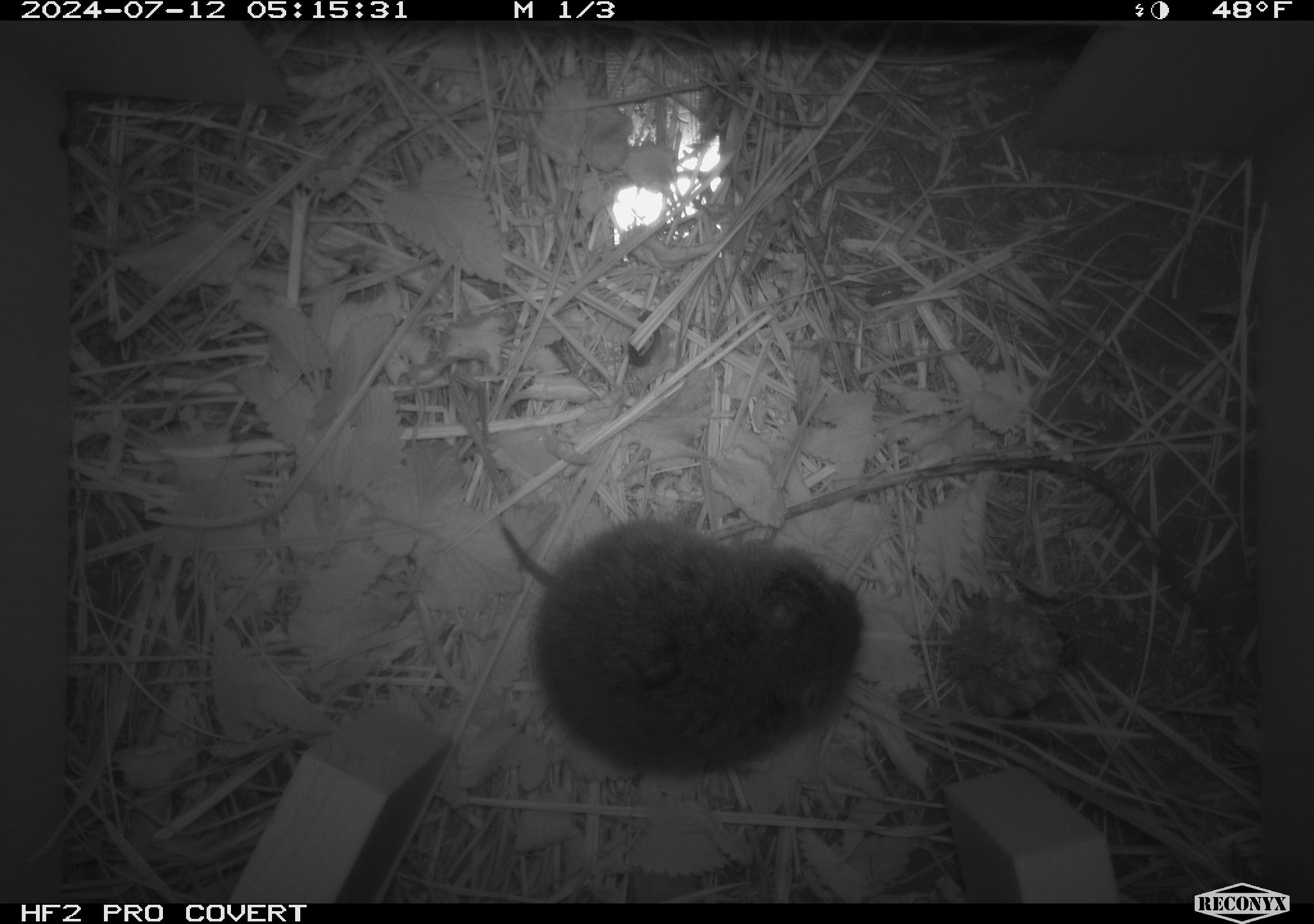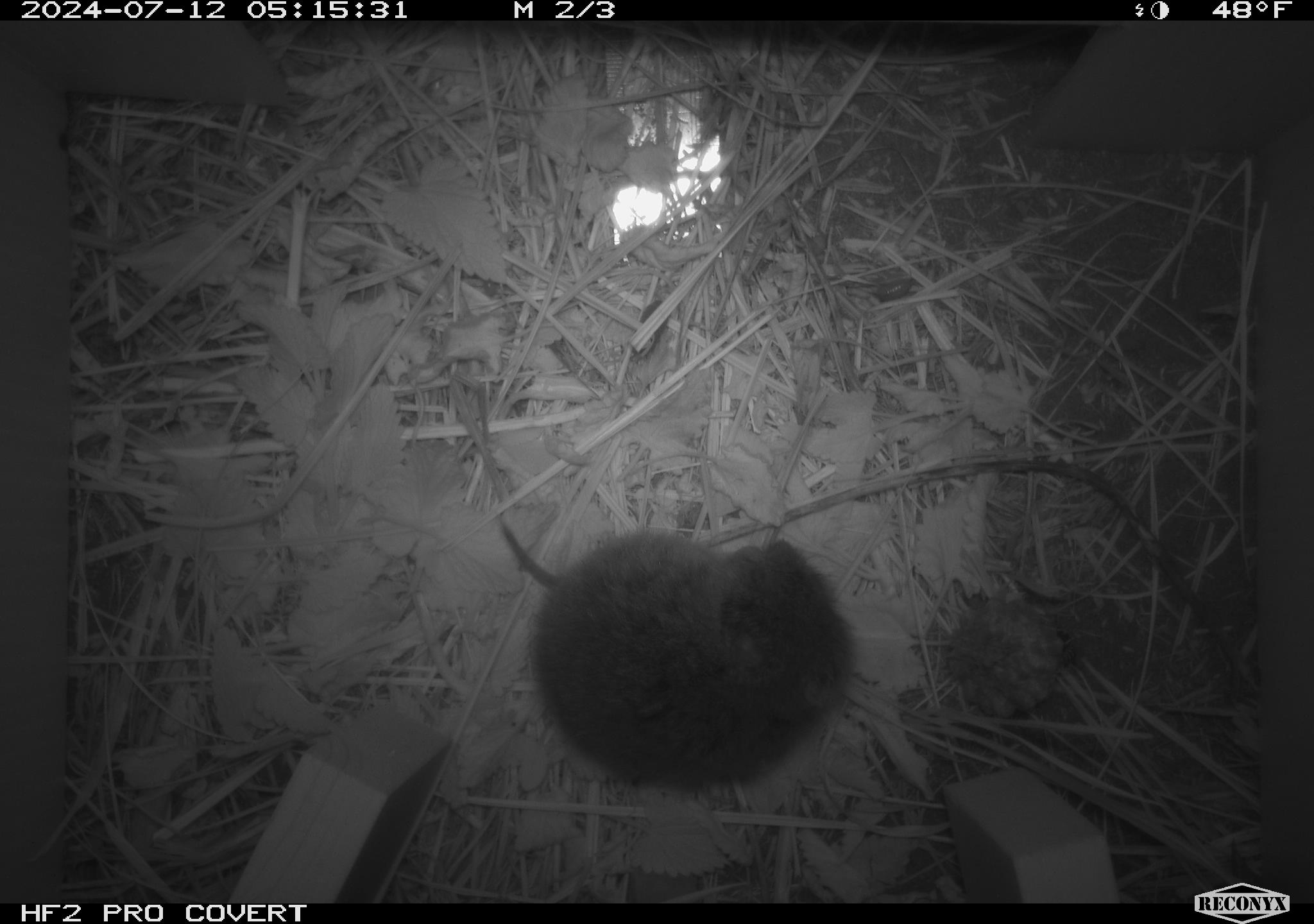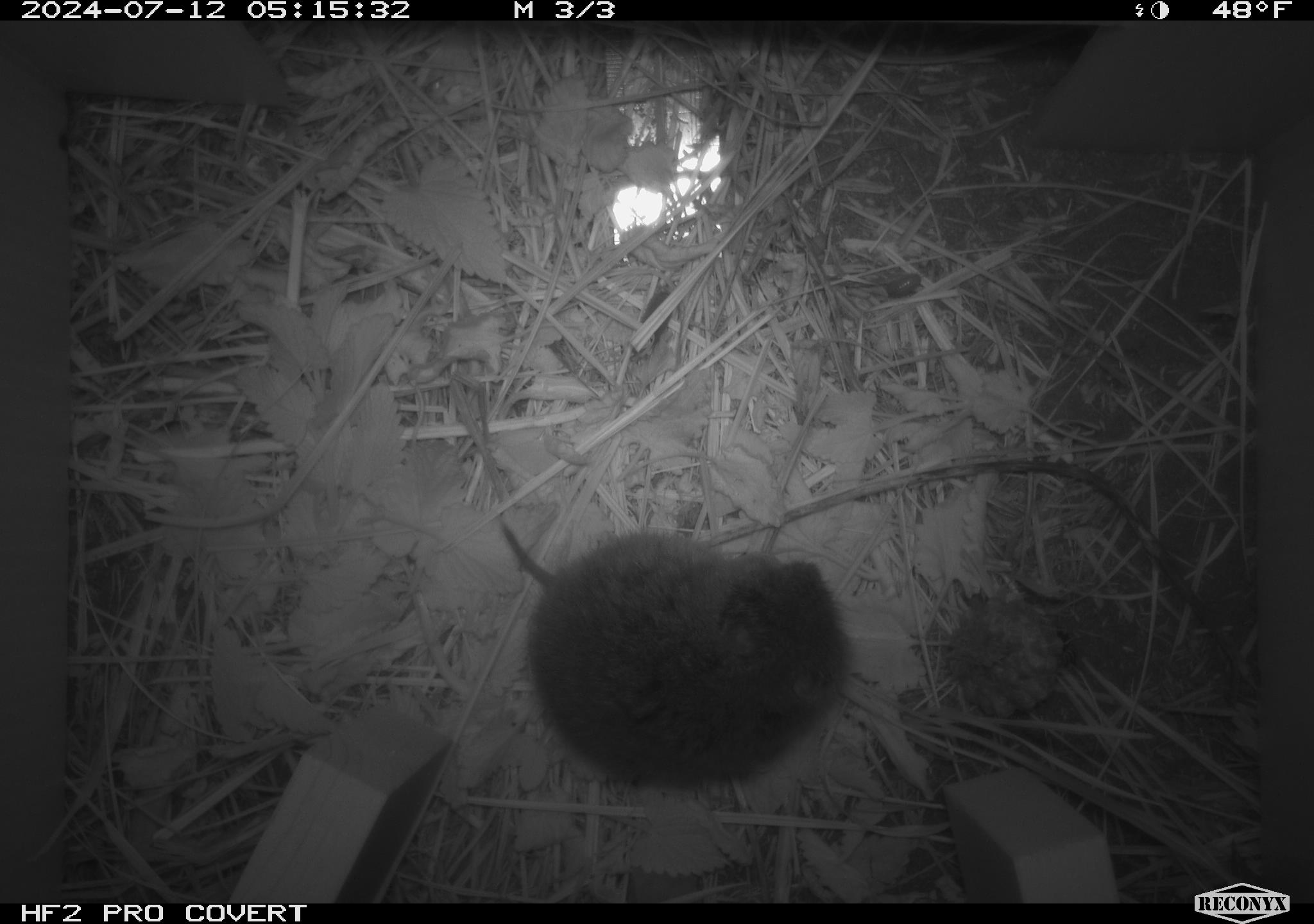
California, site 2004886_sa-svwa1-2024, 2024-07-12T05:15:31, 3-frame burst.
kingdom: Animalia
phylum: Chordata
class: Mammalia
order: Rodentia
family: Cricetidae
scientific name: Arvicolinae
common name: voles, lemmings, and muskrats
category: arvicolinae subfamily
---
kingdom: Animalia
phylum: Arthropoda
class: Malacostraca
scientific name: Malacostraca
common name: amphipods, crabs, isopods, krill, lobsters and shrimps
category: malacostracan